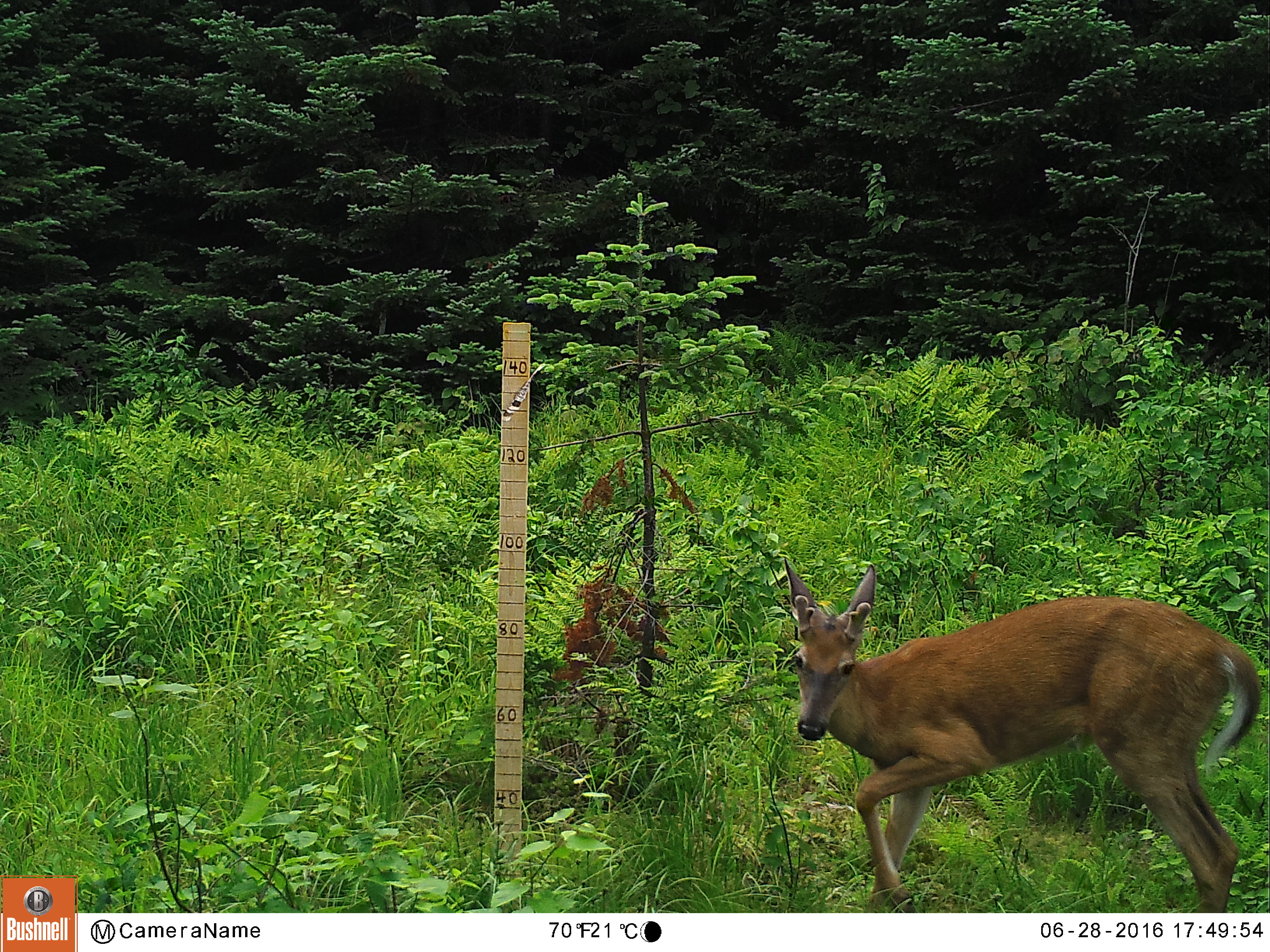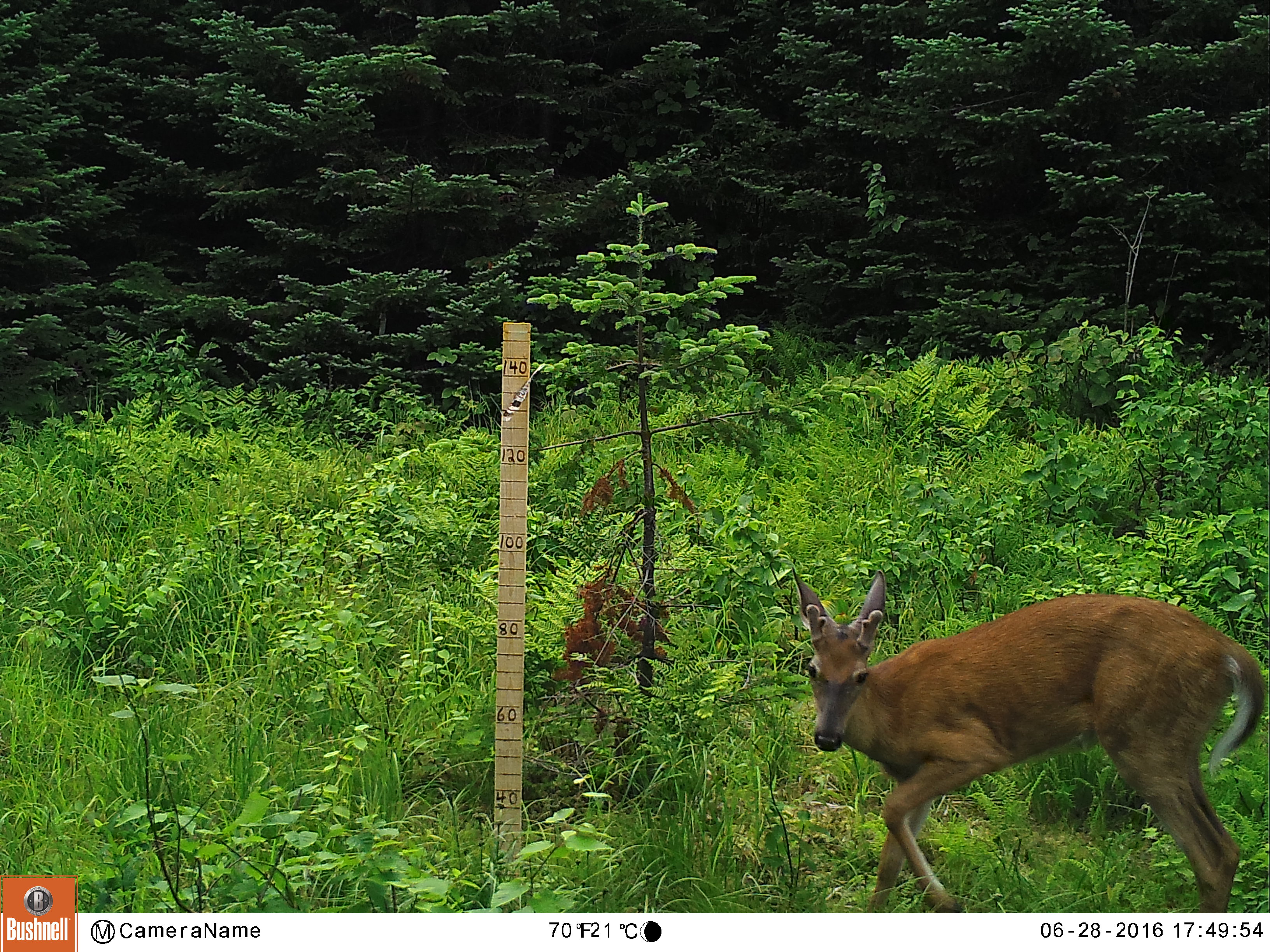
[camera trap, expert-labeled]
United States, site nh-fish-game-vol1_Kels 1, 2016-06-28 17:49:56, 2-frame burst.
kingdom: Animalia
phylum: Chordata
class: Mammalia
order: Artiodactyla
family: Cervidae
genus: Odocoileus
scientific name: Odocoileus virginianus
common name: white-tailed deer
White-tailed deer (Odocoileus virginianus).